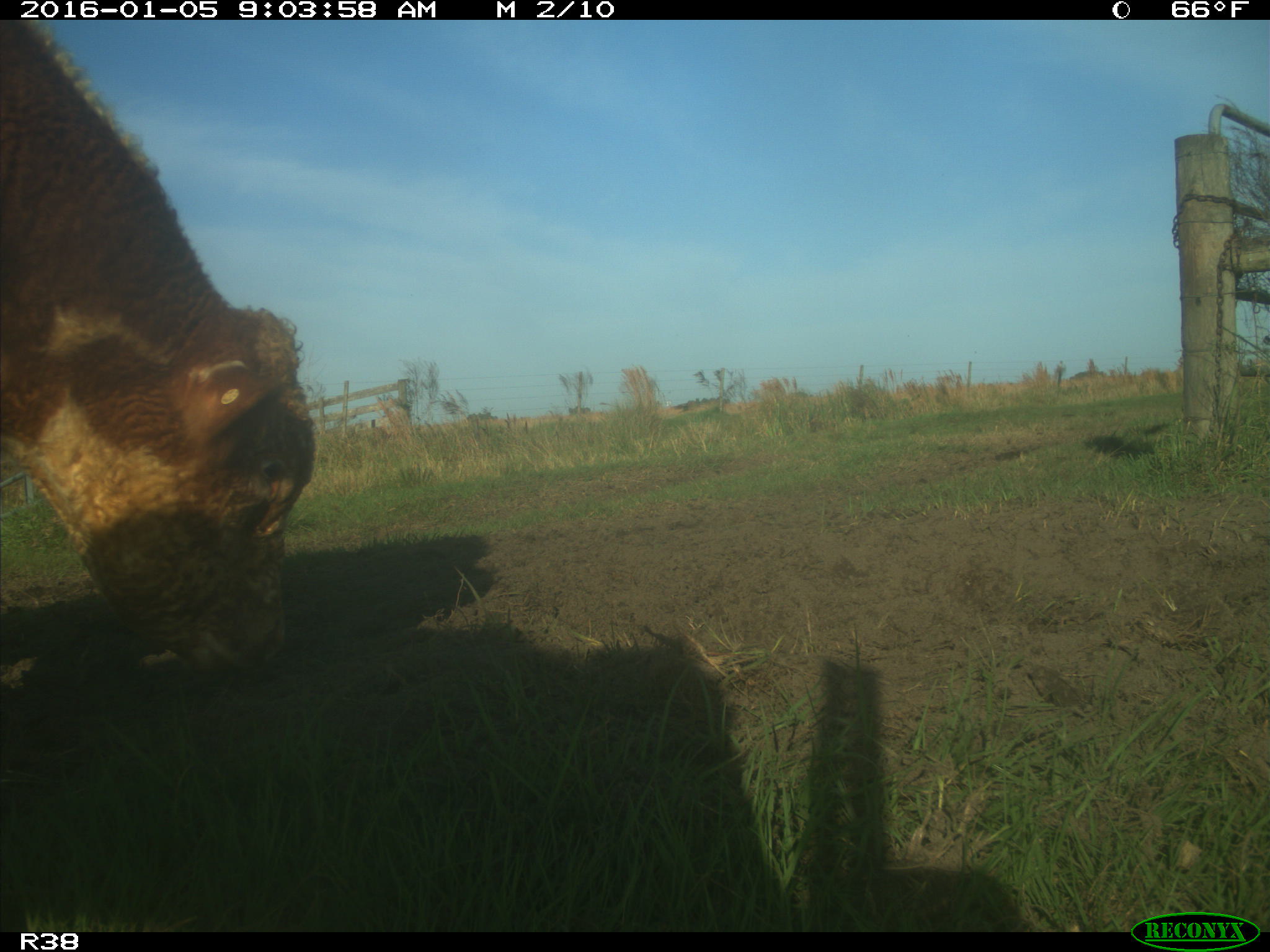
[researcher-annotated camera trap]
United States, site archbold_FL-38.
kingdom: Animalia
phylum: Chordata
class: Mammalia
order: Artiodactyla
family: Bovidae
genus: Bos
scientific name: Bos taurus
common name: domestic cow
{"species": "Bos taurus (domestic cow)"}